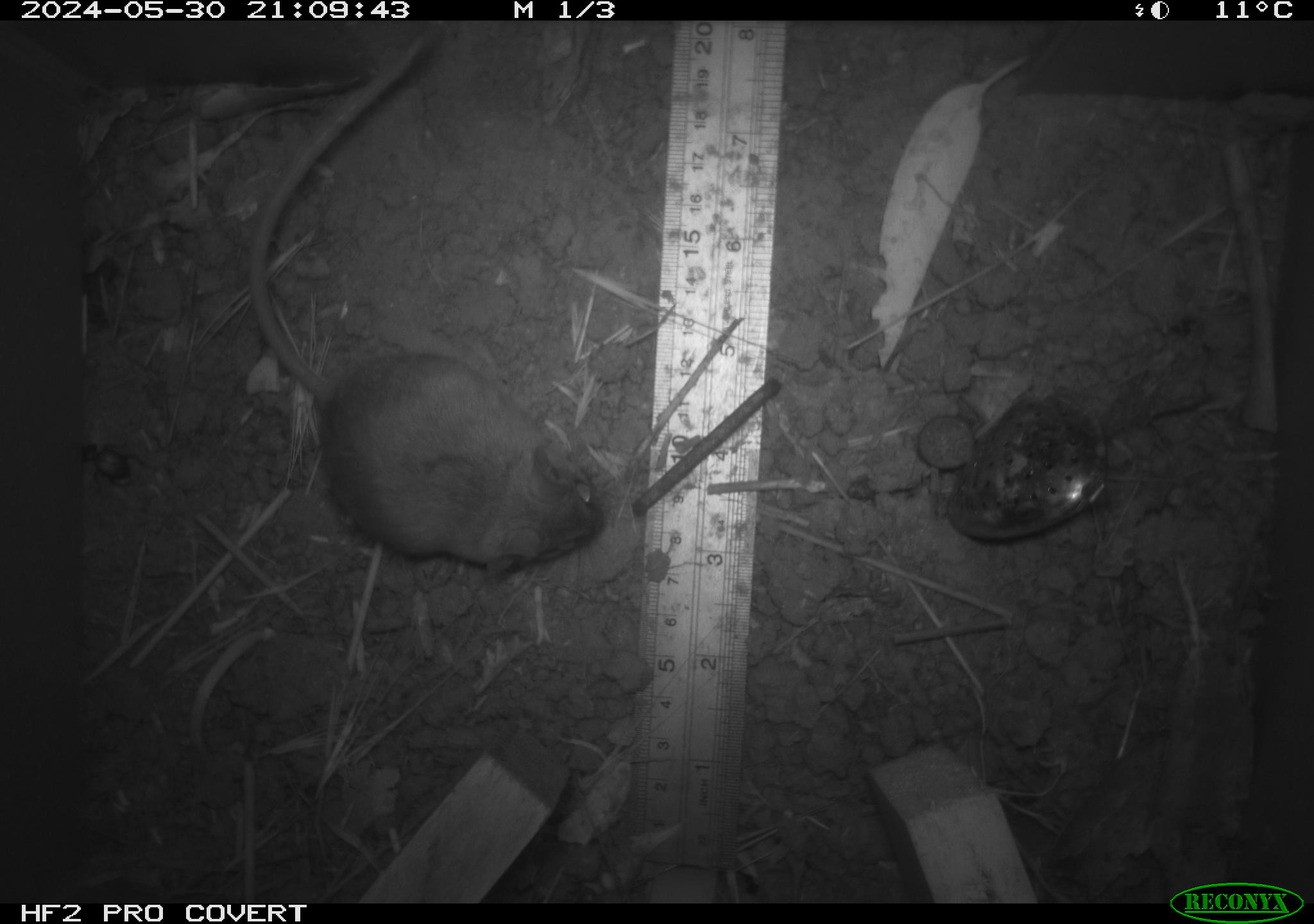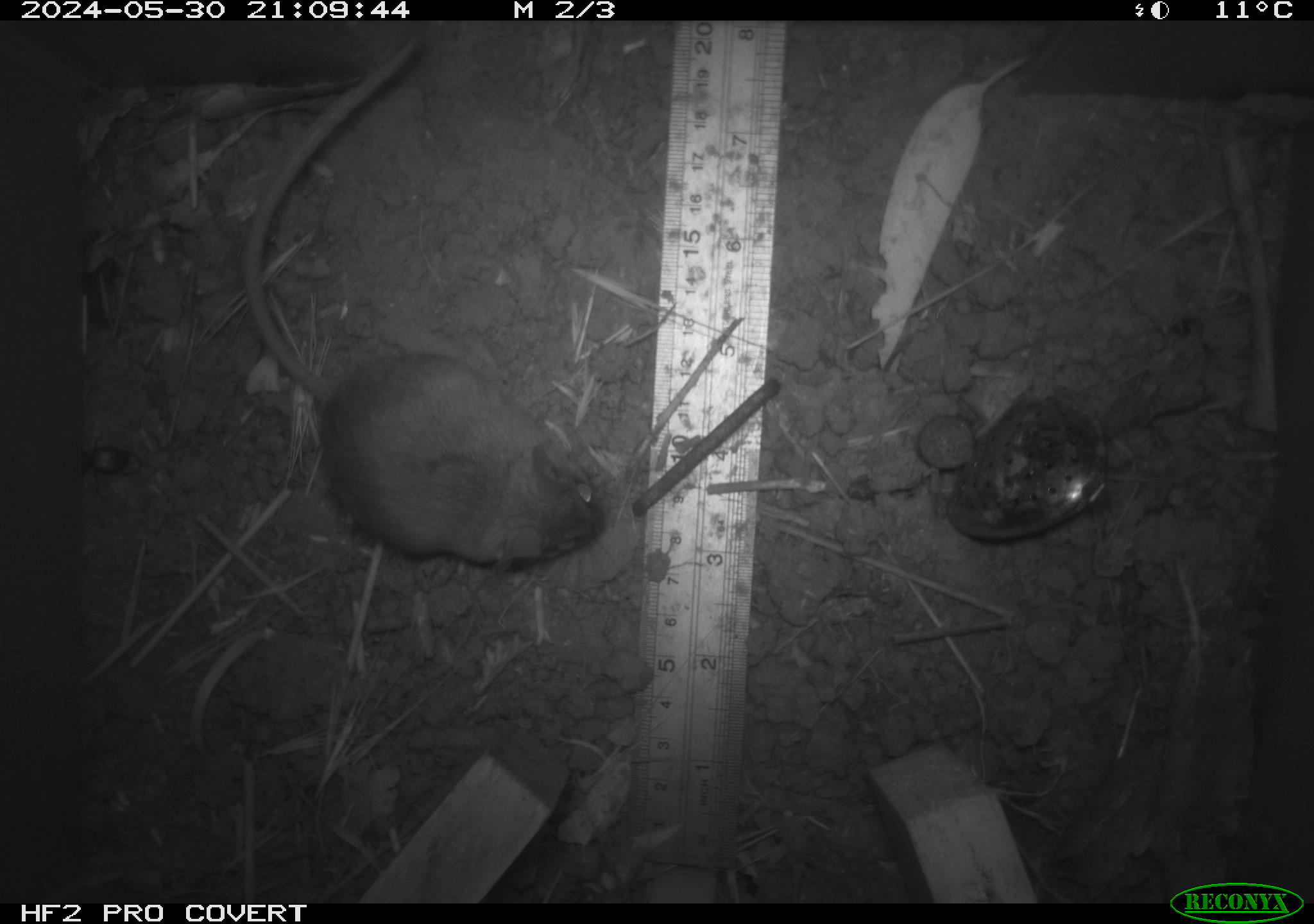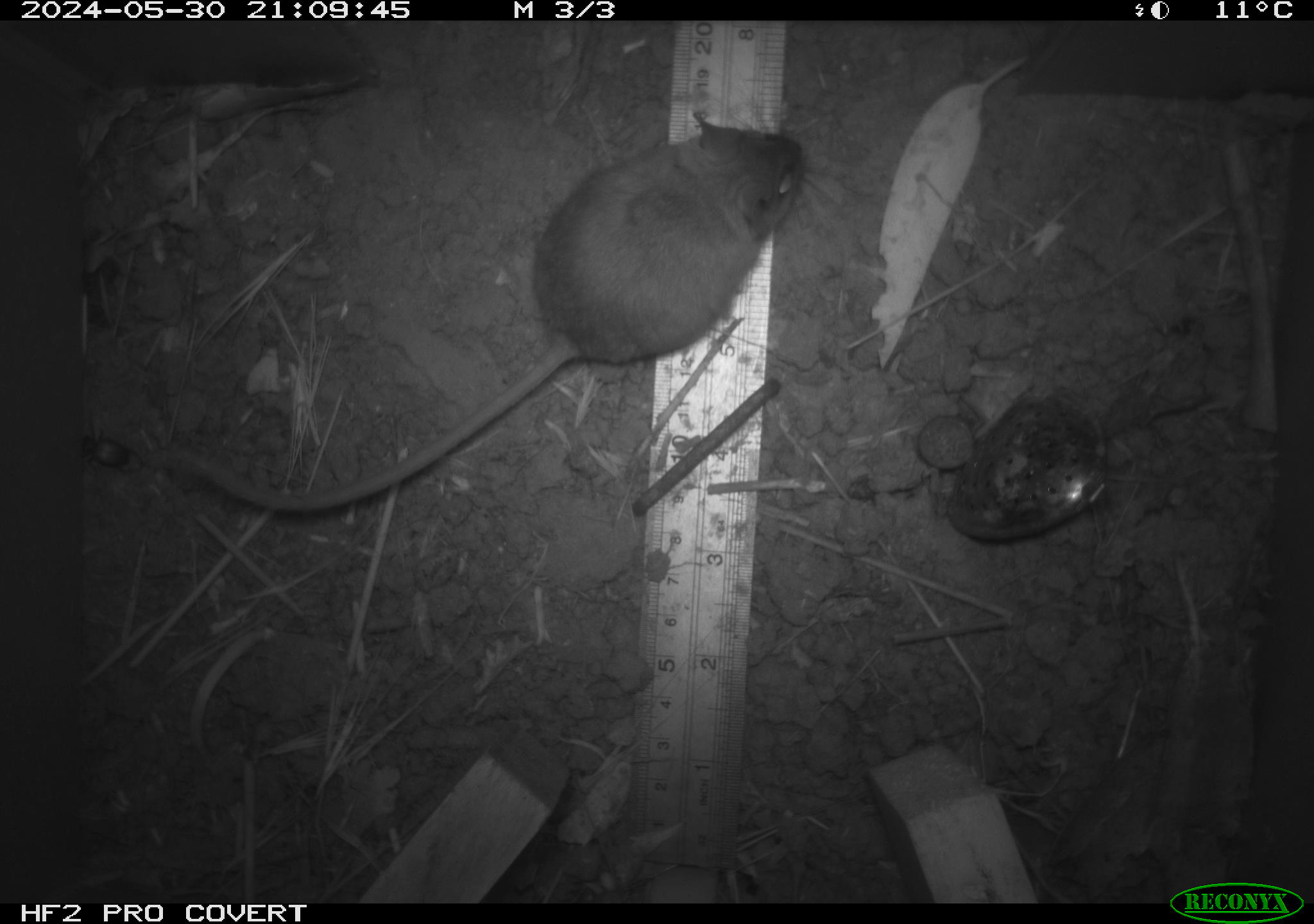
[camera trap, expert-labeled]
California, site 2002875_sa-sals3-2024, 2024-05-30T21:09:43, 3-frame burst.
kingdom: Animalia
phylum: Chordata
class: Mammalia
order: Rodentia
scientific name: Rodentia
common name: mouse species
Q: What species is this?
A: Mouse species (Rodentia).